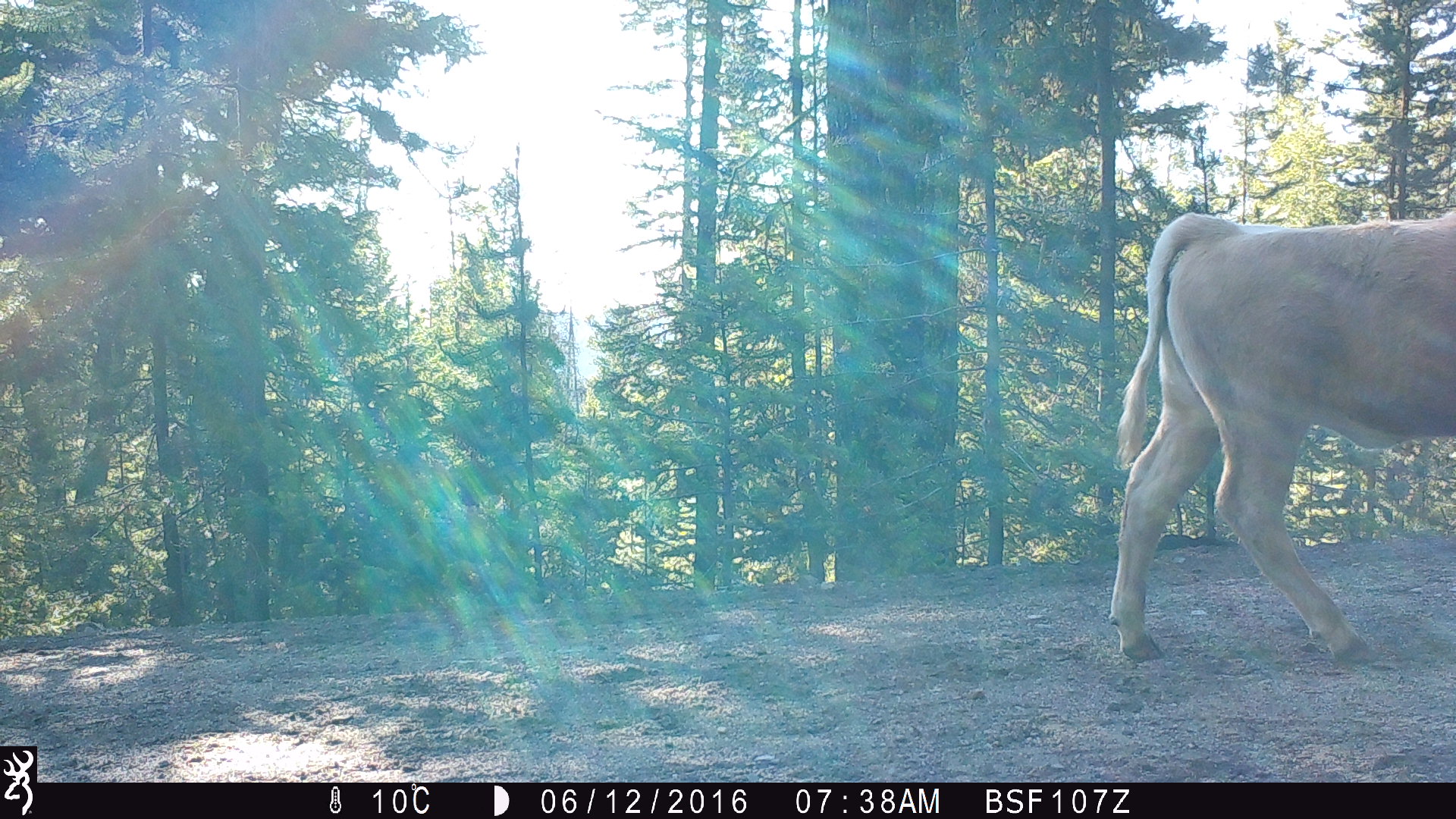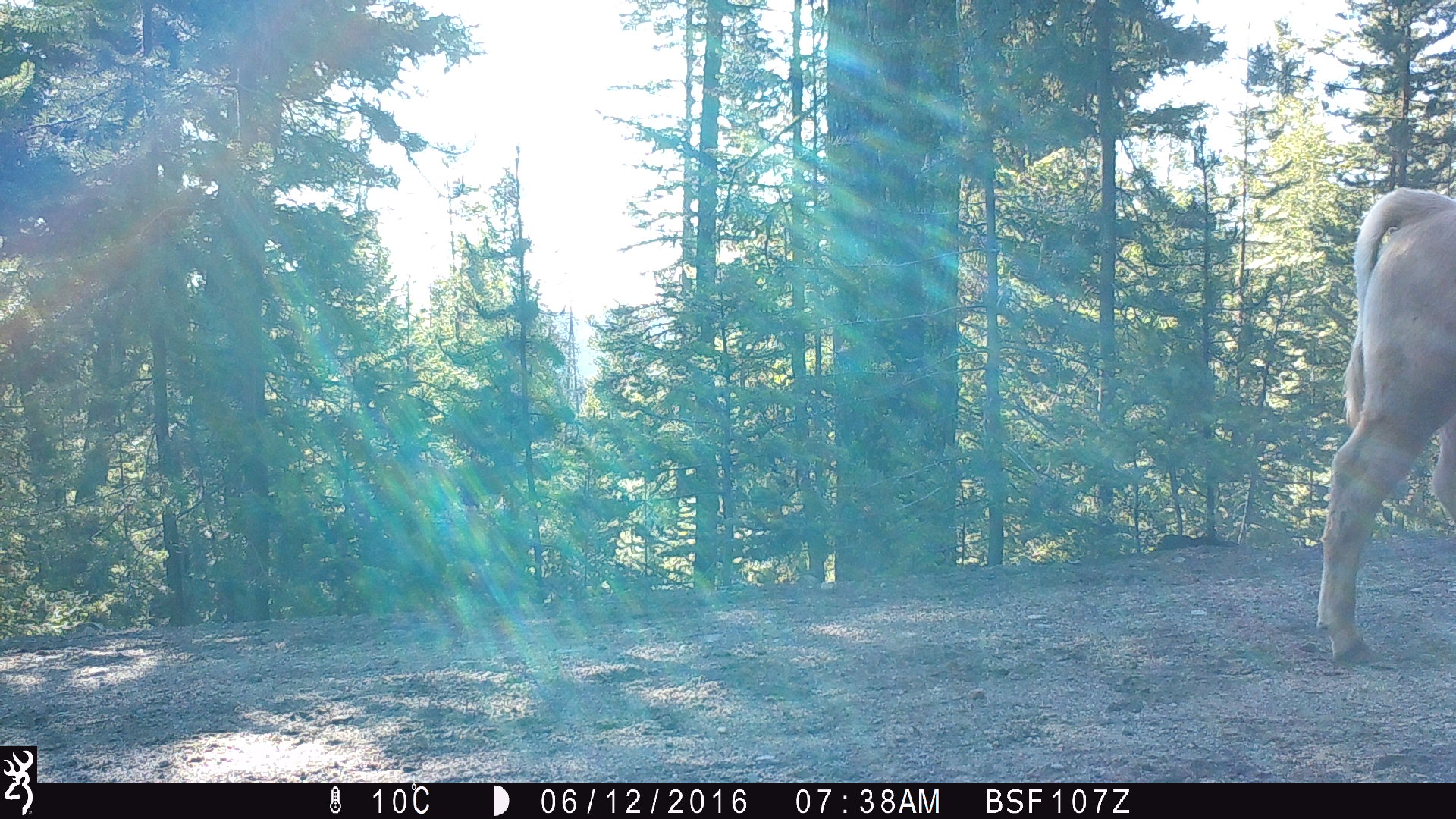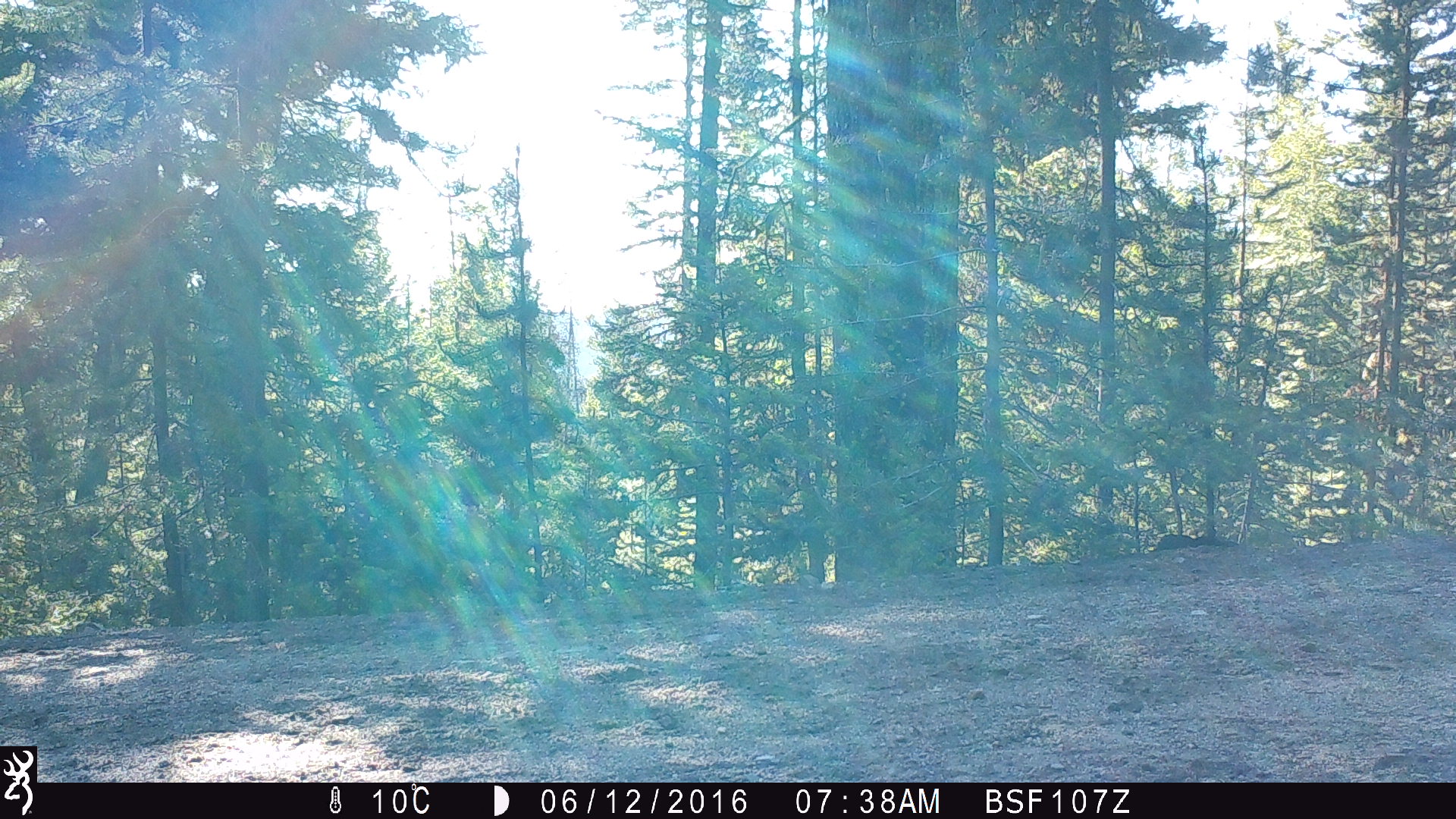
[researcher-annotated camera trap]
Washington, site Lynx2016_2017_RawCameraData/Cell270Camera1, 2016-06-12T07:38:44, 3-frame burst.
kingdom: Animalia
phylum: Chordata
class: Mammalia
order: Artiodactyla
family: Bovidae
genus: Bos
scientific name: Bos taurus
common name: domestic cattle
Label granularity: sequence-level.